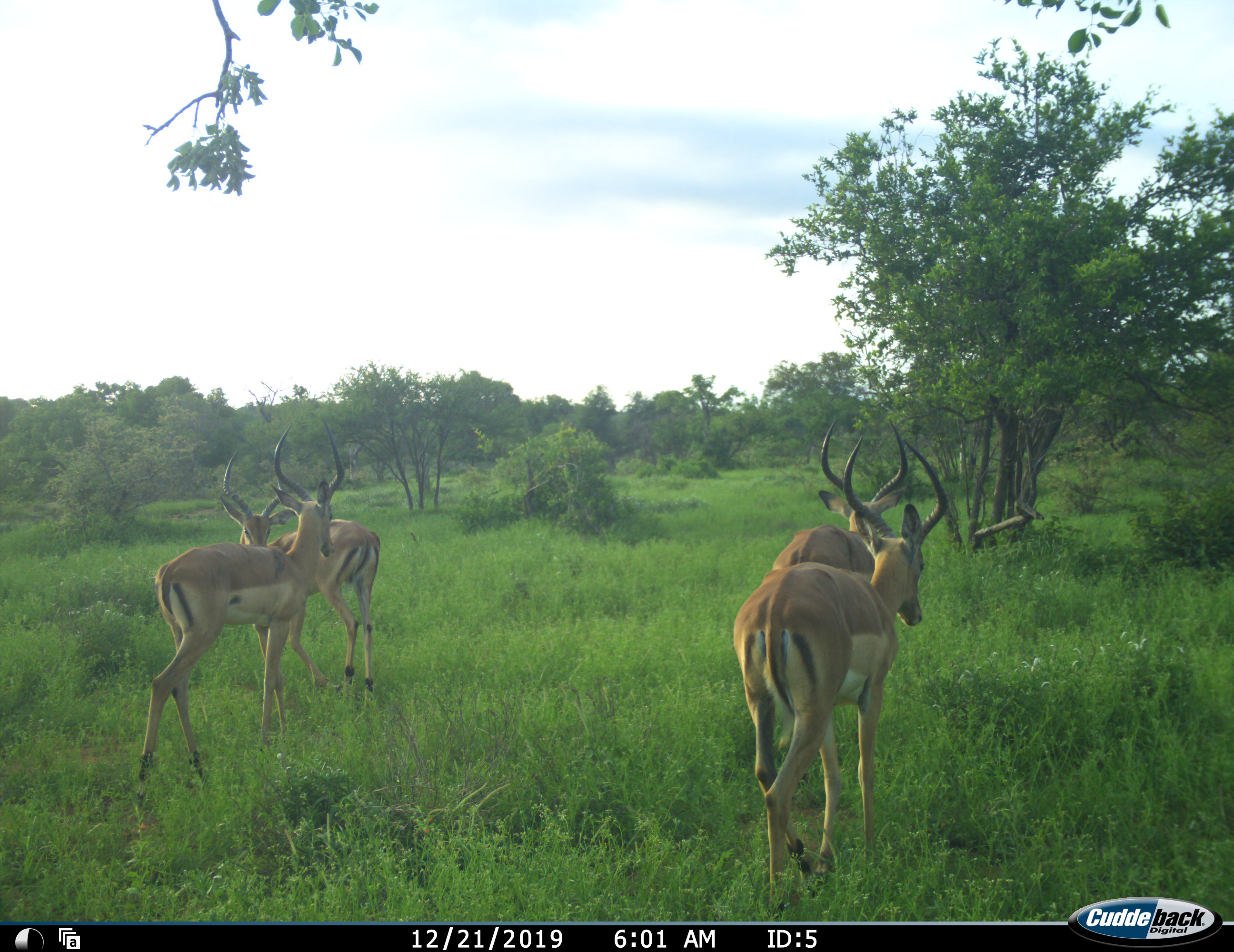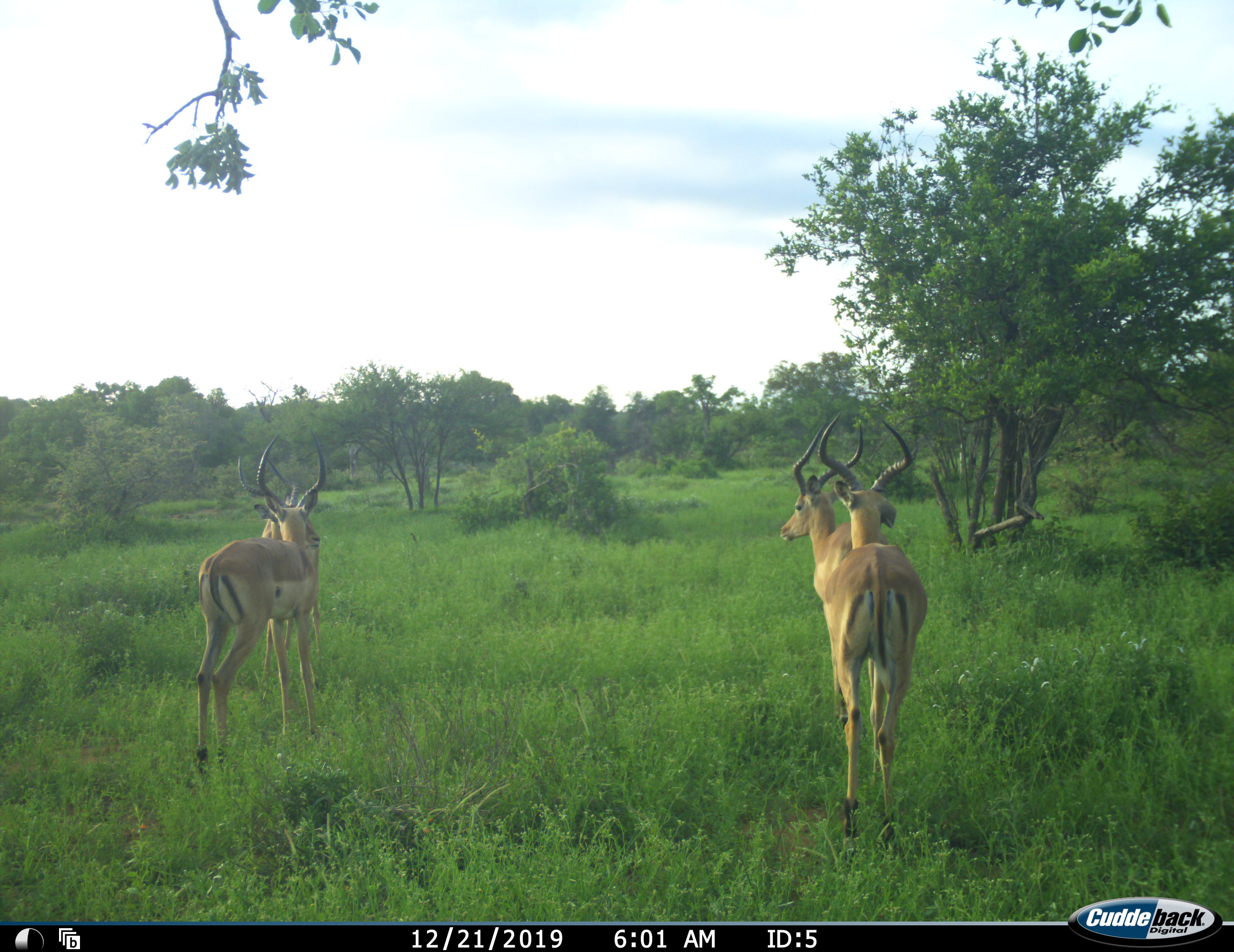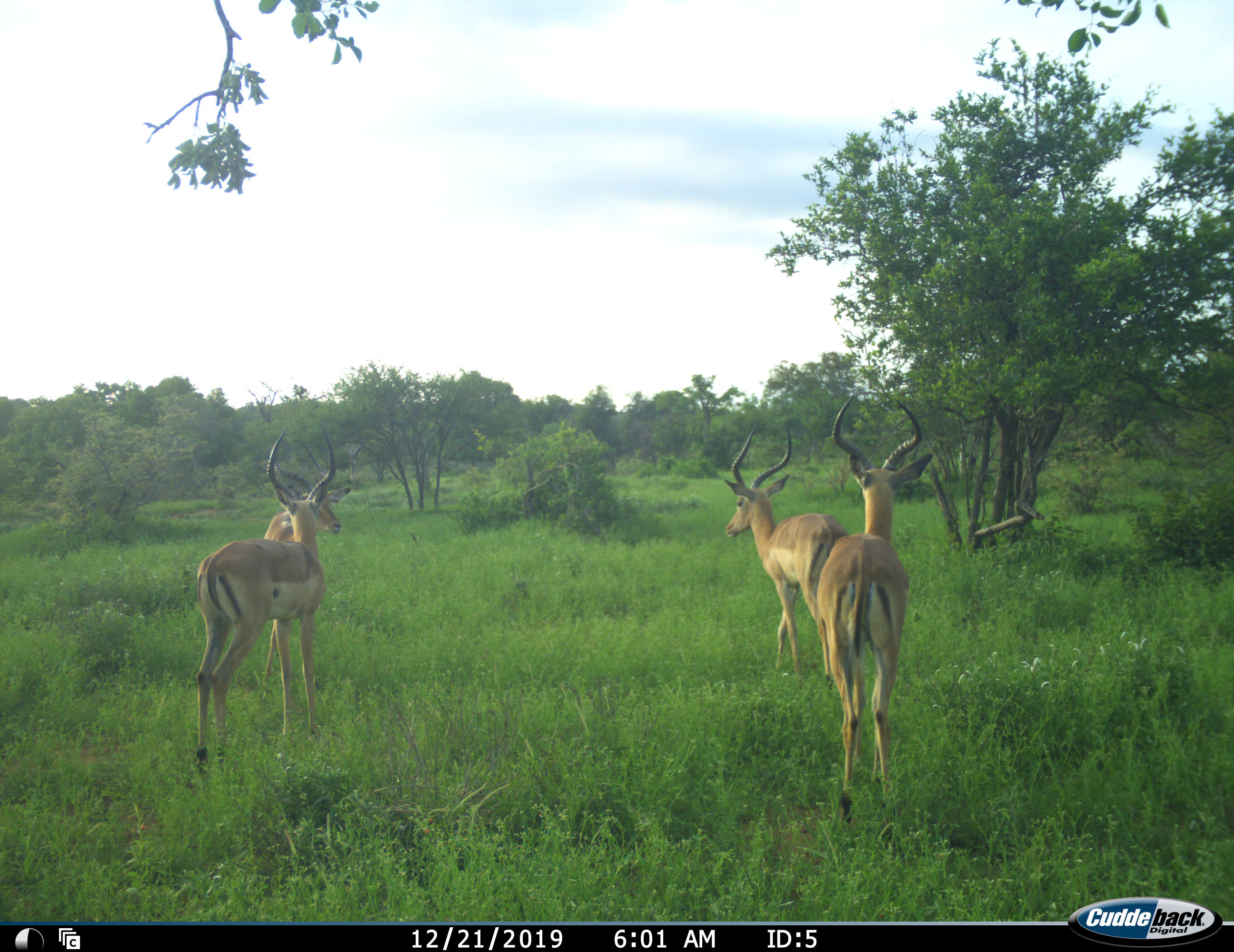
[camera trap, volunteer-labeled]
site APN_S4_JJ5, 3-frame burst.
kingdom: Animalia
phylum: Chordata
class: Mammalia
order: Artiodactyla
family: Bovidae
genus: Aepyceros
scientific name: Aepyceros melampus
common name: impala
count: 4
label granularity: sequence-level